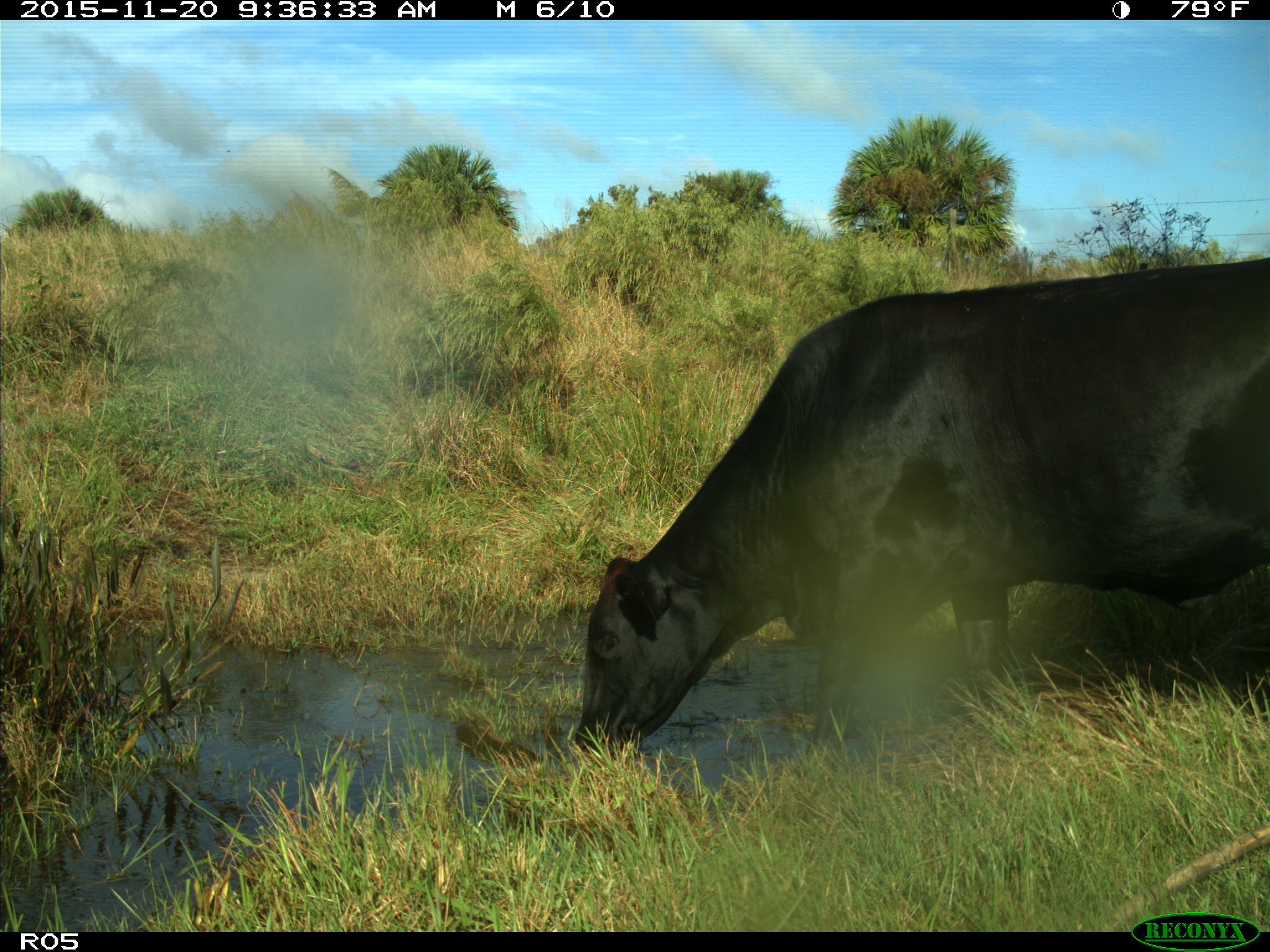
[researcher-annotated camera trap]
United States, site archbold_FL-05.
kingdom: Animalia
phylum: Chordata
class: Mammalia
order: Artiodactyla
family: Bovidae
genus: Bos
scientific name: Bos taurus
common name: domestic cow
Bos taurus (domestic cow).